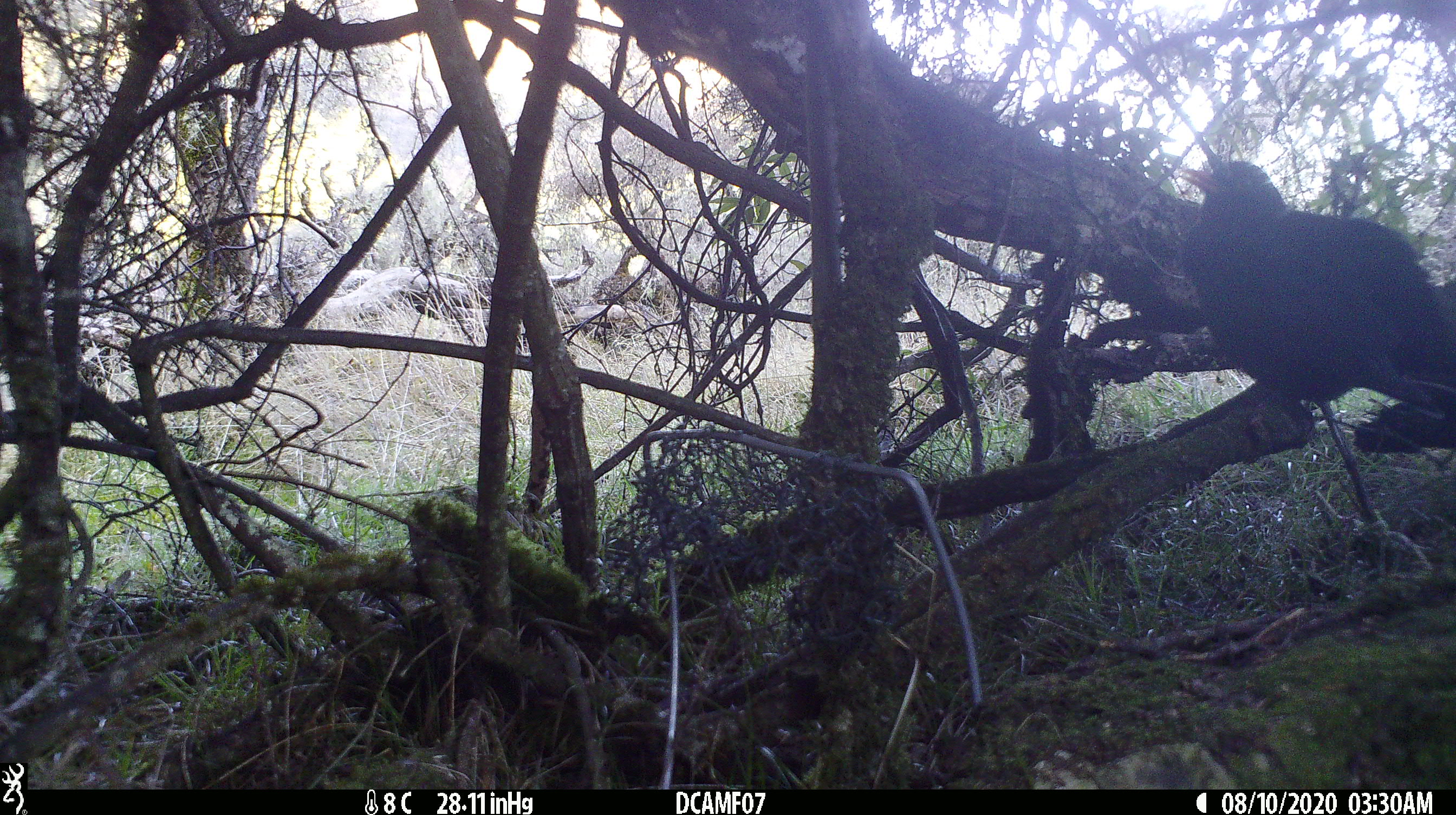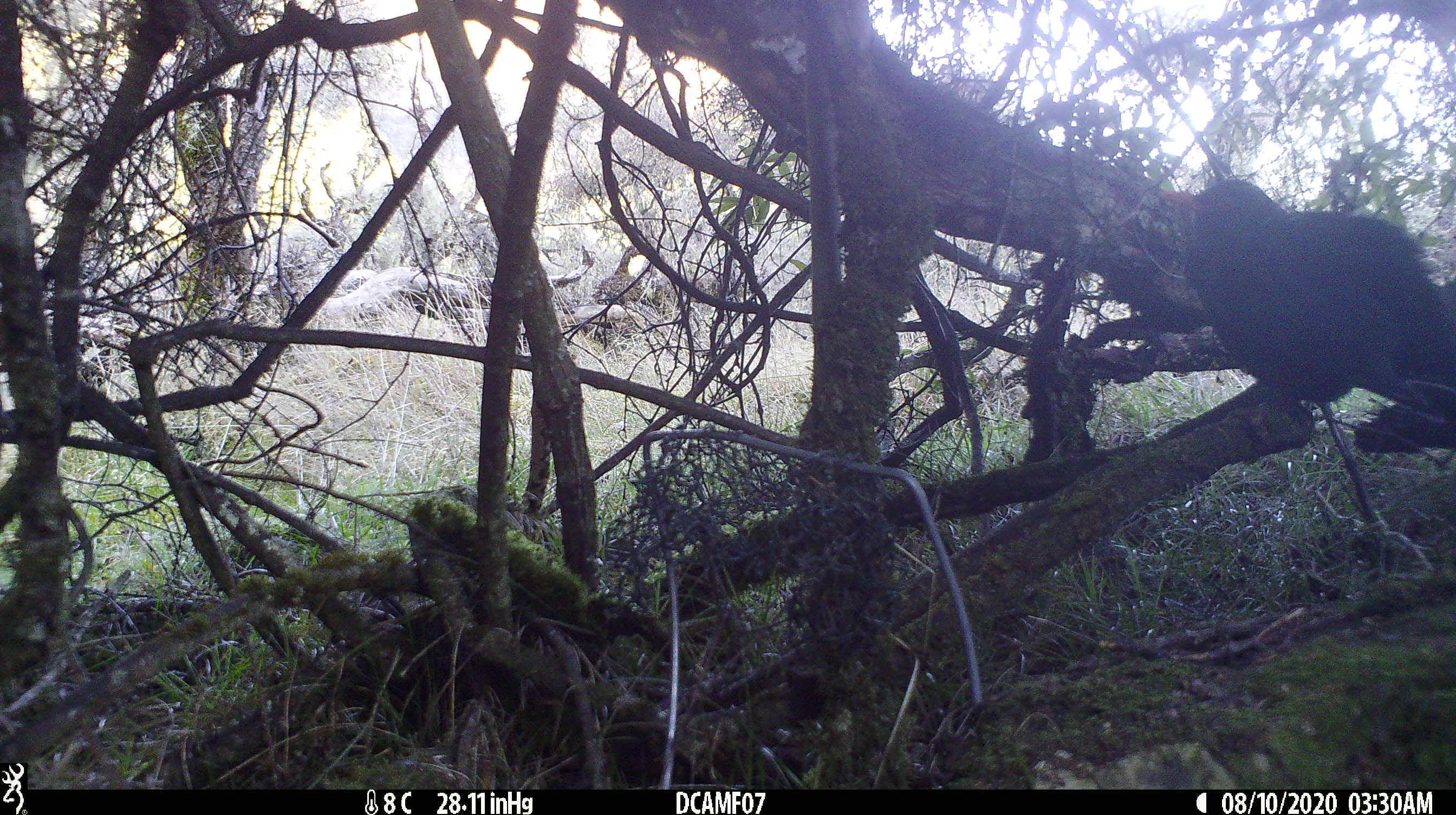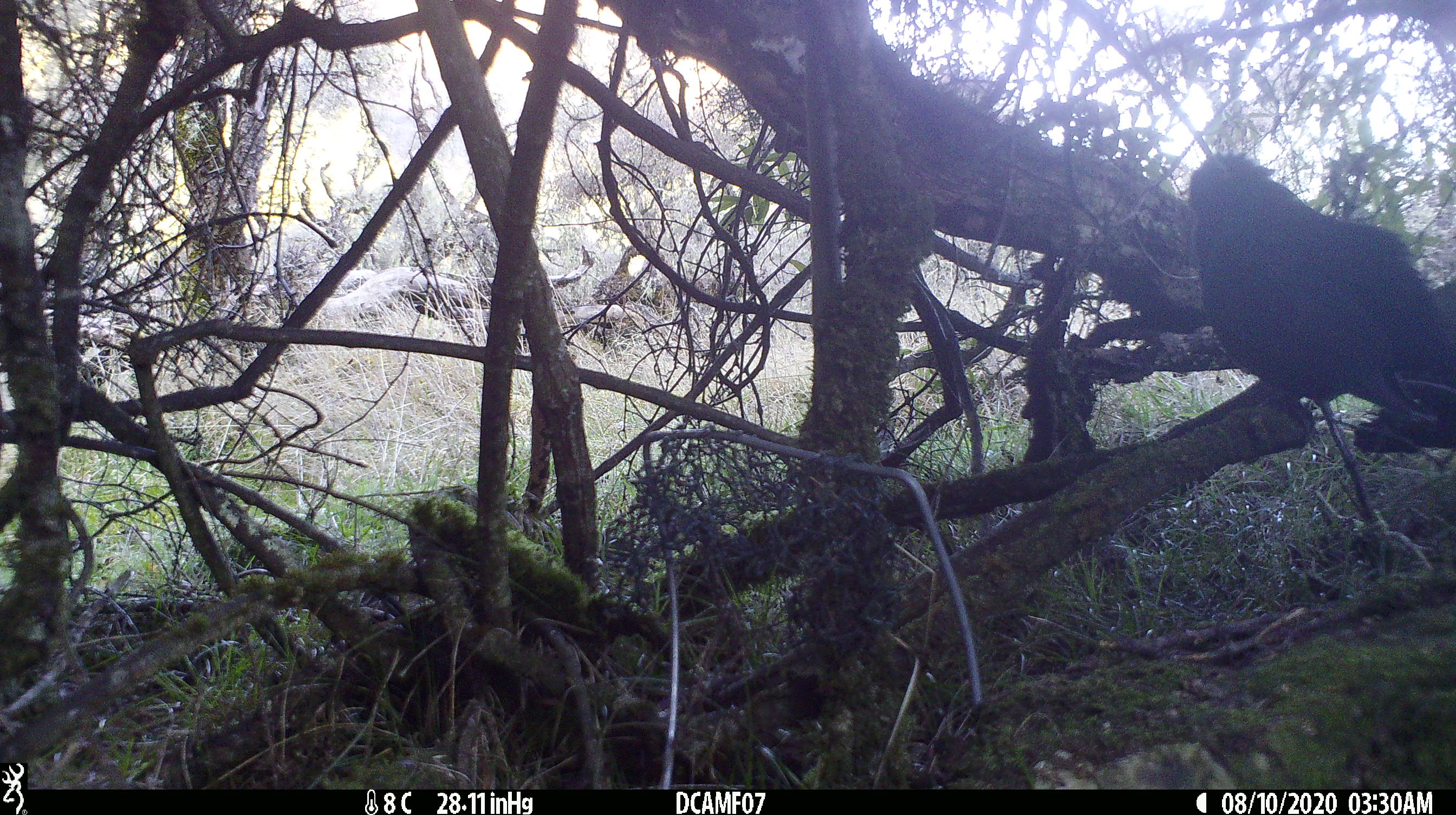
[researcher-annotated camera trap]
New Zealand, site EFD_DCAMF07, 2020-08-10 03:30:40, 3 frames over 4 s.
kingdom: Animalia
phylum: Chordata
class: Aves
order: Passeriformes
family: Turdidae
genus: Turdus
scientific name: Turdus merula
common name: eurasian blackbird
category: blackbird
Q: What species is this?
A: Blackbird (eurasian blackbird) (Turdus merula).